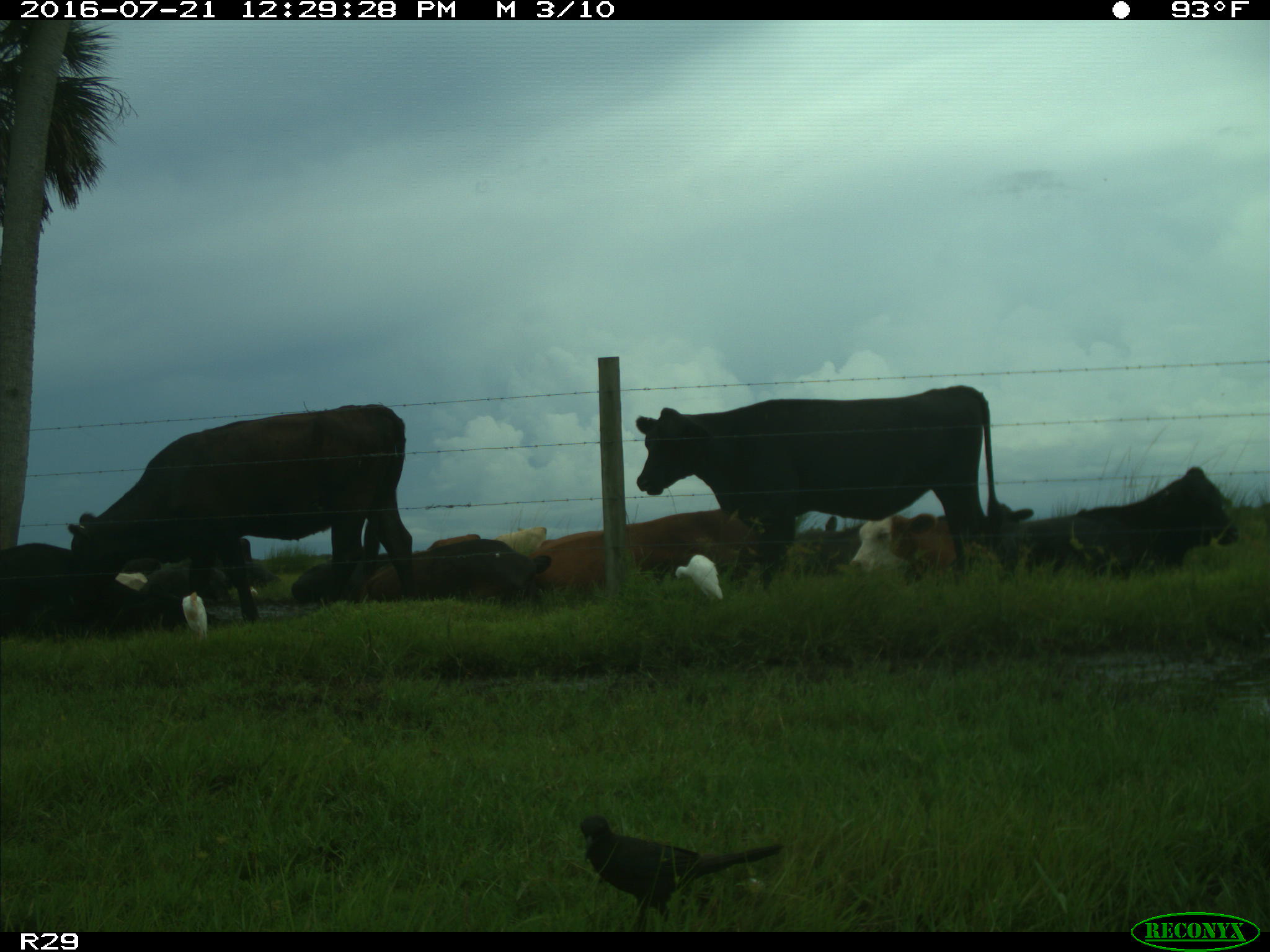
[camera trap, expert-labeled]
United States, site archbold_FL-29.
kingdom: Animalia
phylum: Chordata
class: Mammalia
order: Artiodactyla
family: Bovidae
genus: Bos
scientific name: Bos taurus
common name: domestic cow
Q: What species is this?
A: Bos taurus (domestic cow).